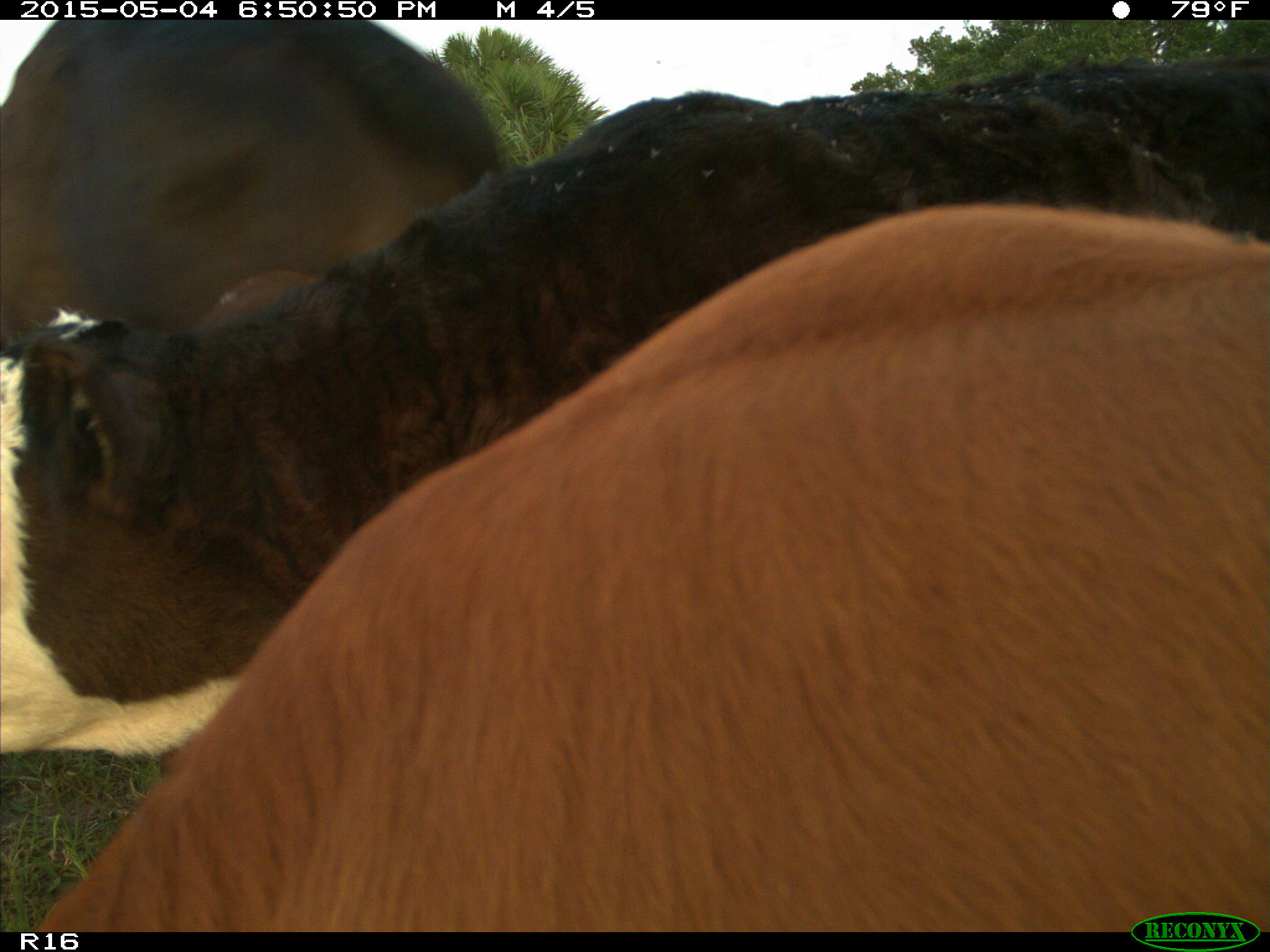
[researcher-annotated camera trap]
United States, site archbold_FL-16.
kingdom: Animalia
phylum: Chordata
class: Mammalia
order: Artiodactyla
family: Bovidae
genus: Bos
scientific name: Bos taurus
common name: domestic cow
Bos taurus (domestic cow).